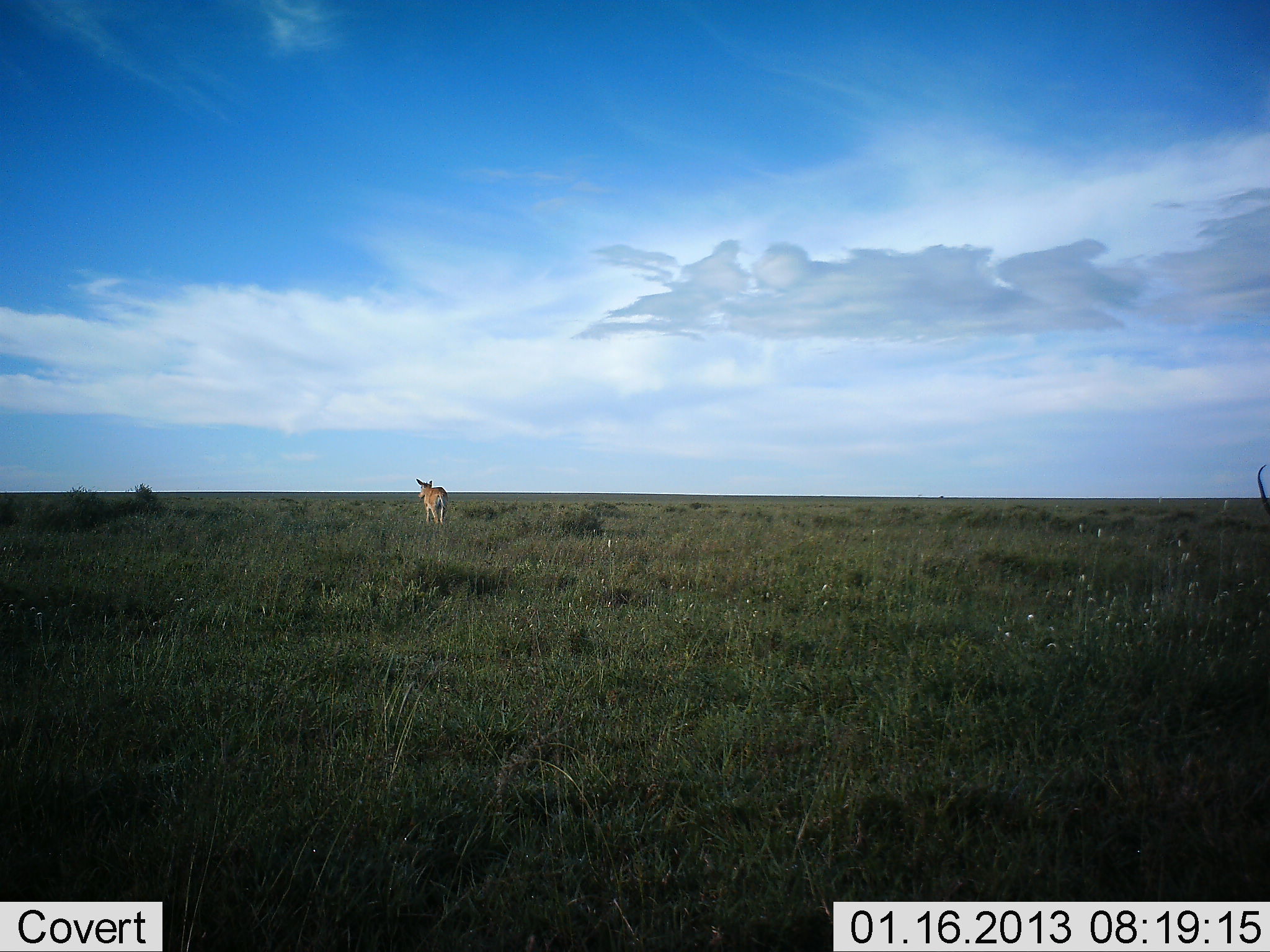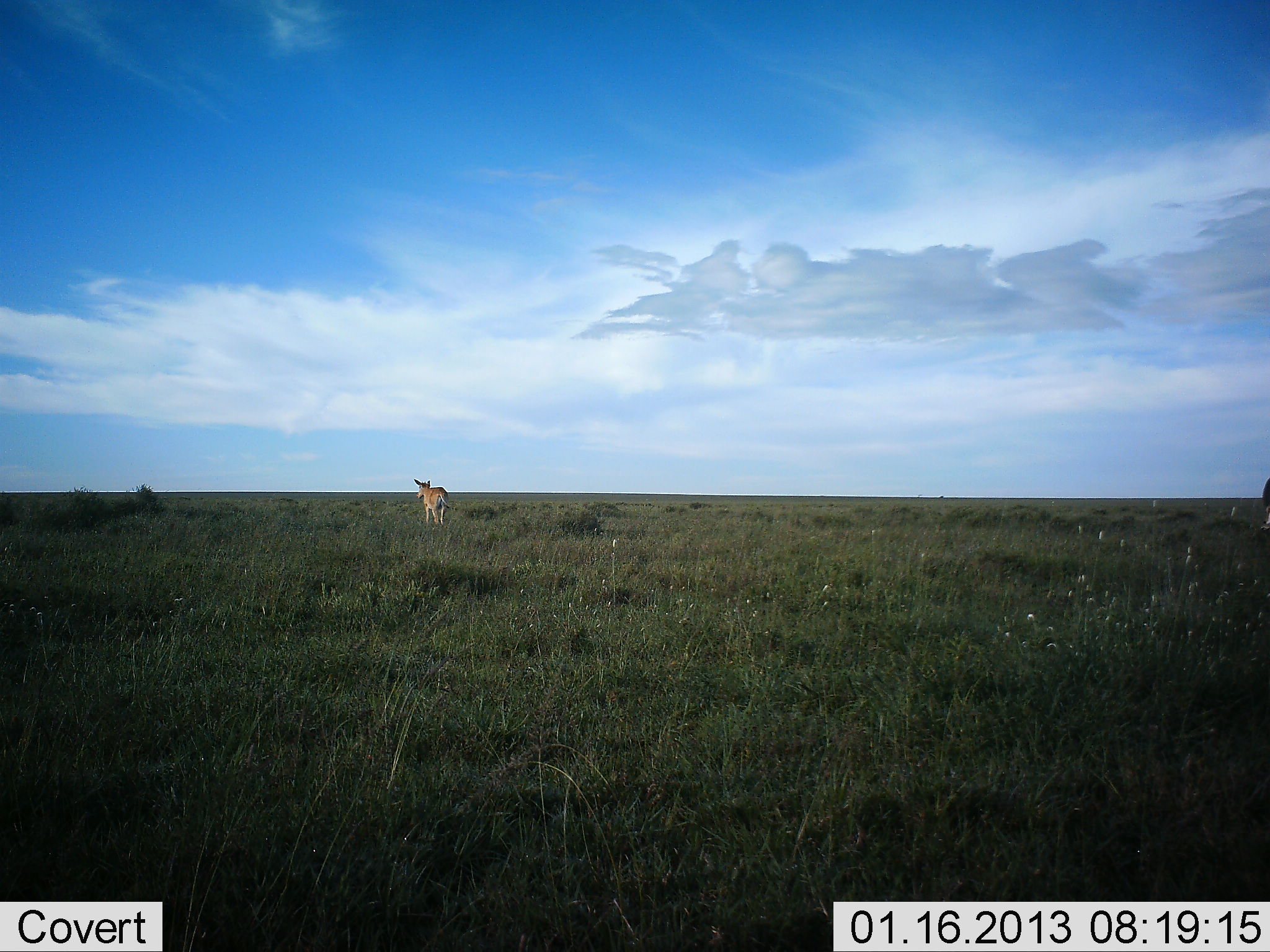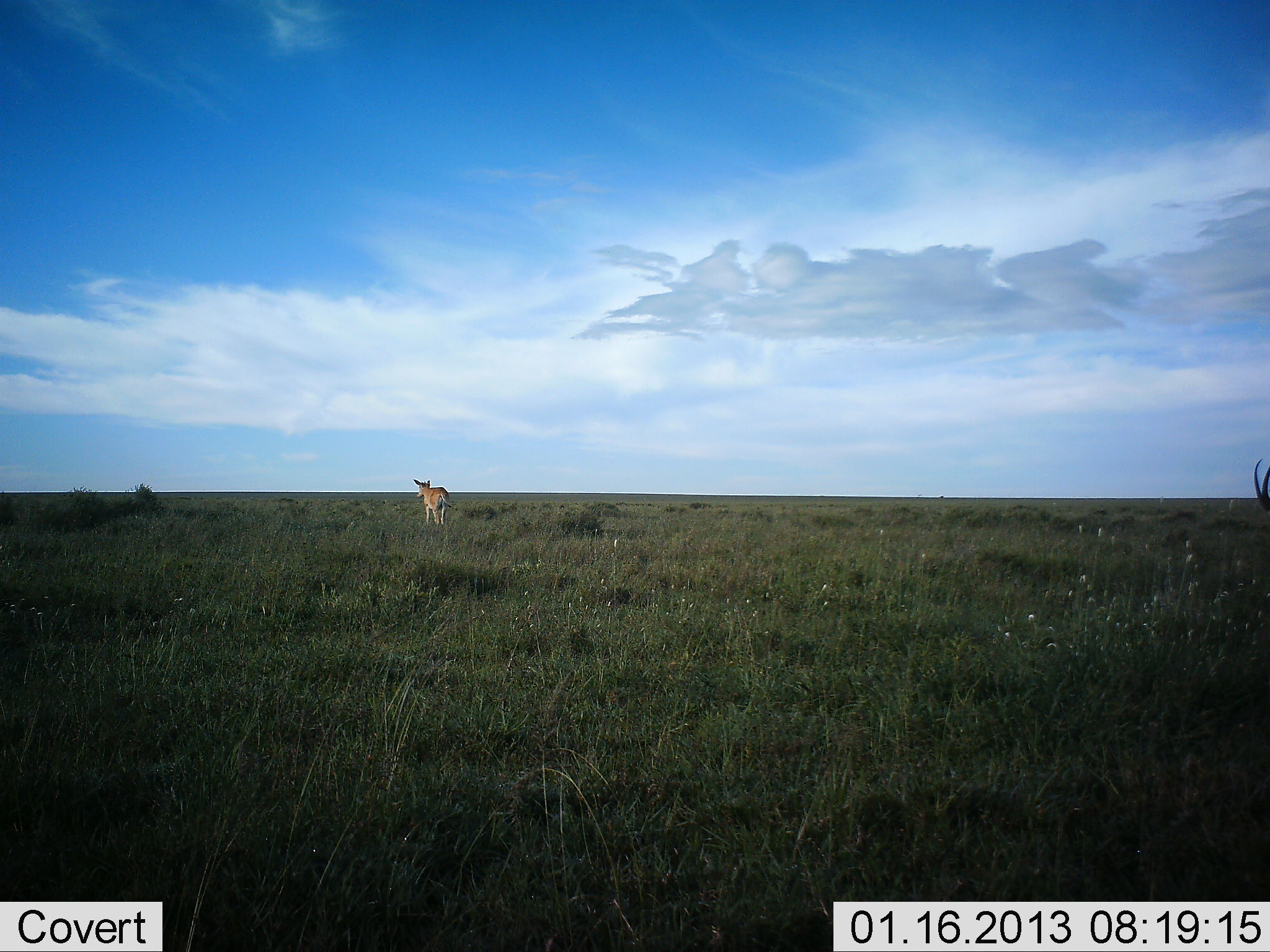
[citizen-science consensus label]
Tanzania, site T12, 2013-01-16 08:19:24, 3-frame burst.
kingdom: Animalia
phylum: Chordata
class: Mammalia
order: Artiodactyla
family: Bovidae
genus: Nanger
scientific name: Nanger granti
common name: grant's gazelle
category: gazellegrants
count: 1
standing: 55%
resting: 0%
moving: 0%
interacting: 0%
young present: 9%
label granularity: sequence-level